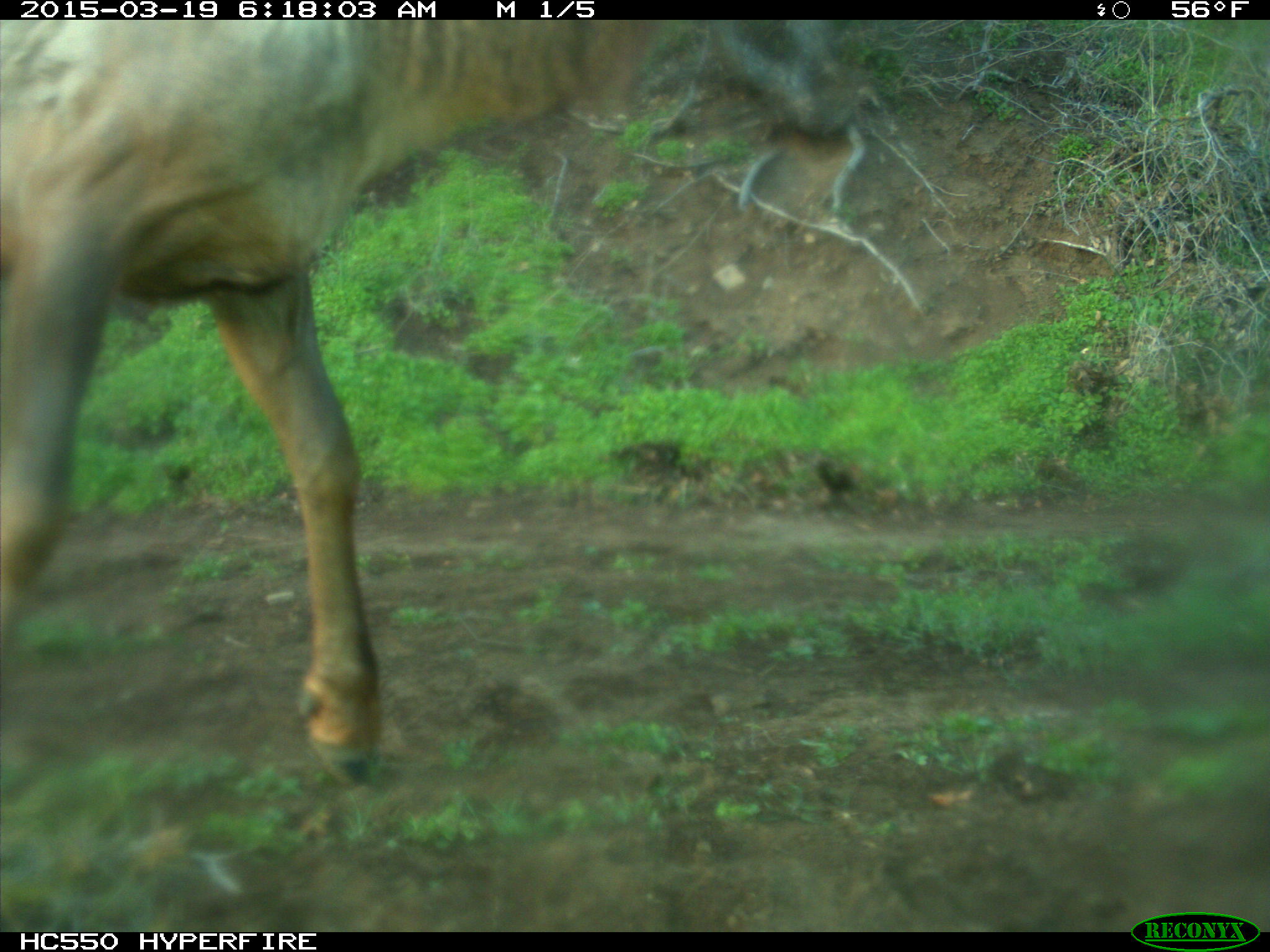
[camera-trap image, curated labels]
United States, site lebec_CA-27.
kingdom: Animalia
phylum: Chordata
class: Mammalia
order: Artiodactyla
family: Cervidae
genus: Cervus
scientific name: Cervus canadensis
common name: elk